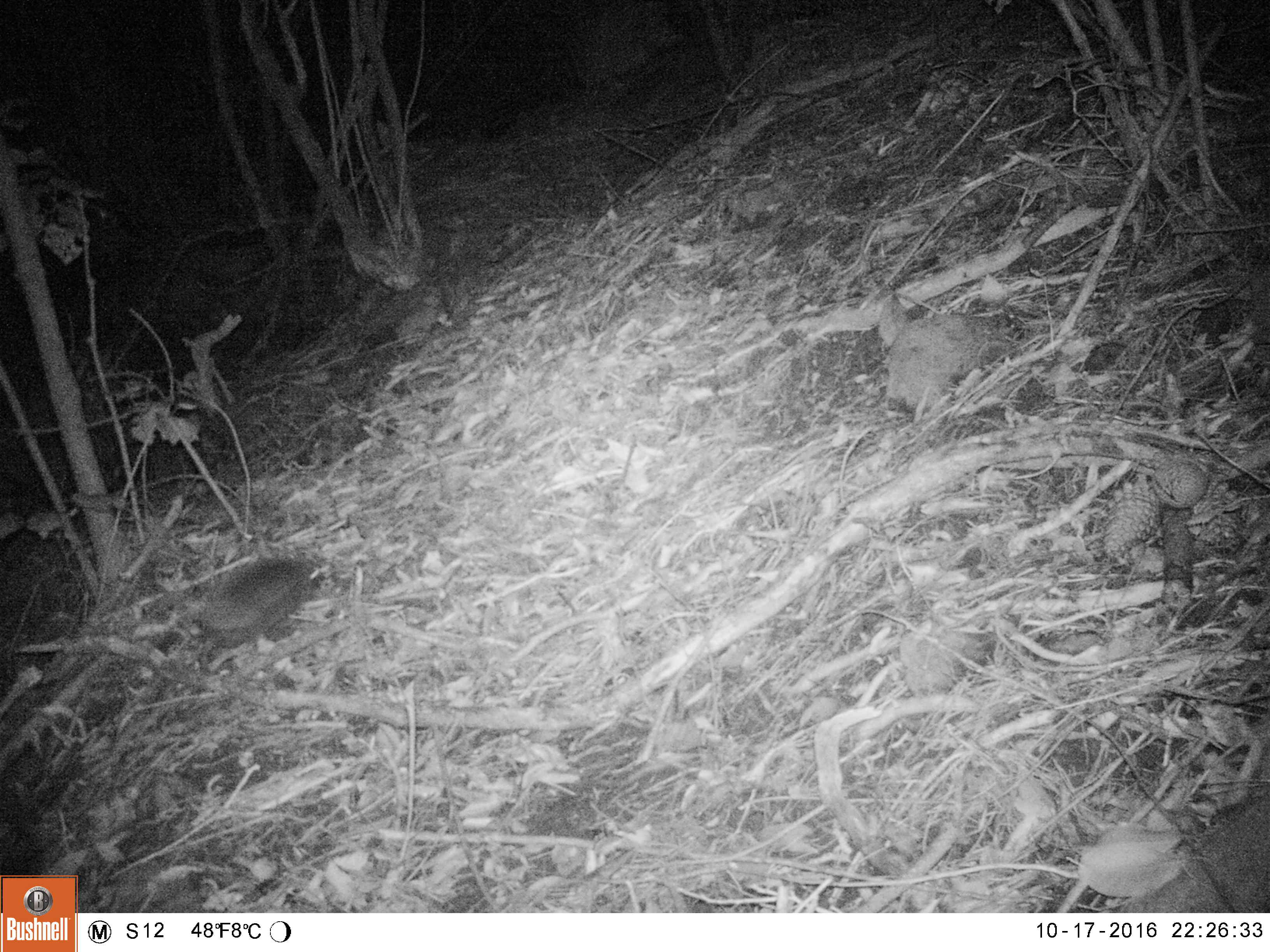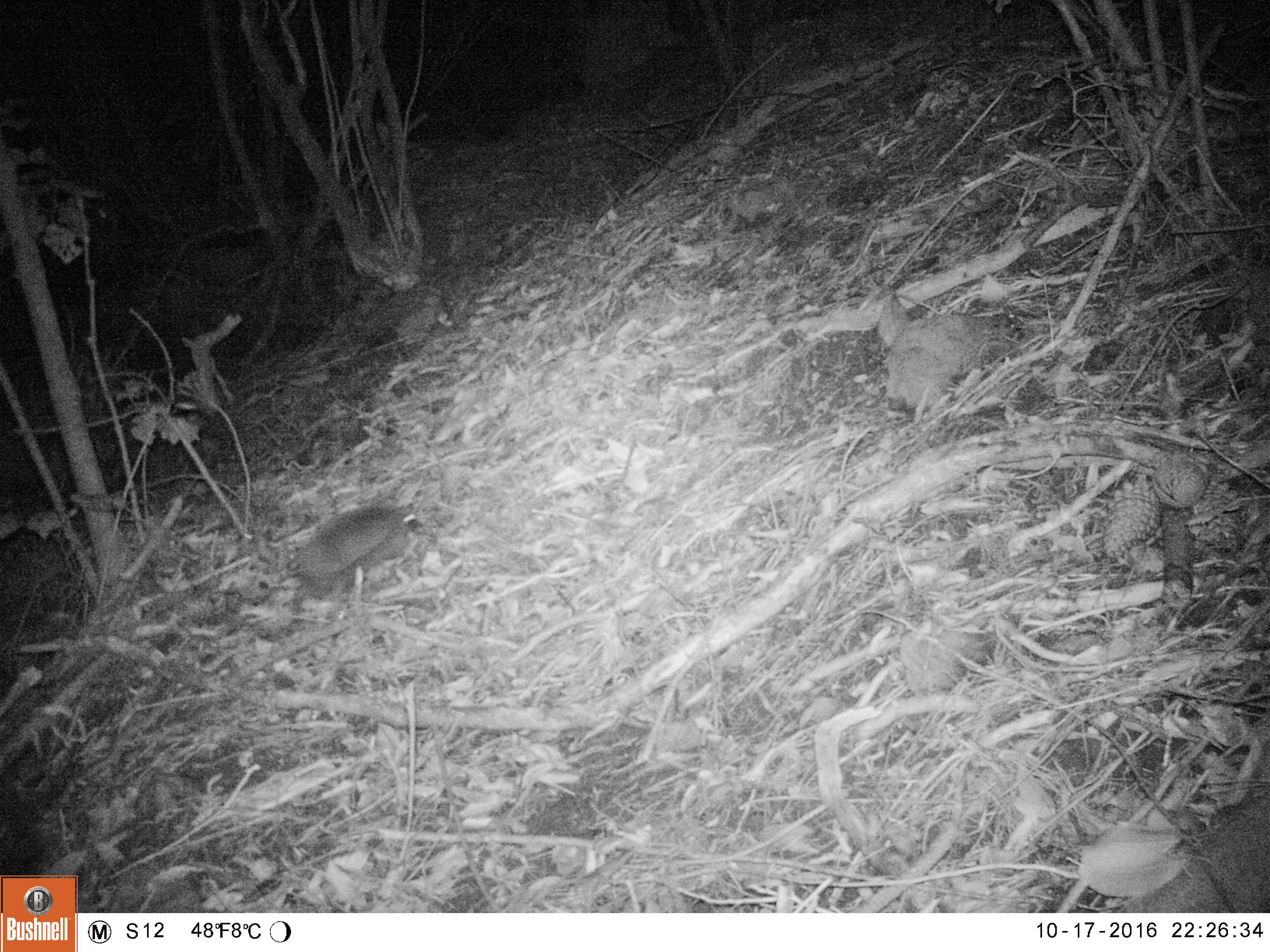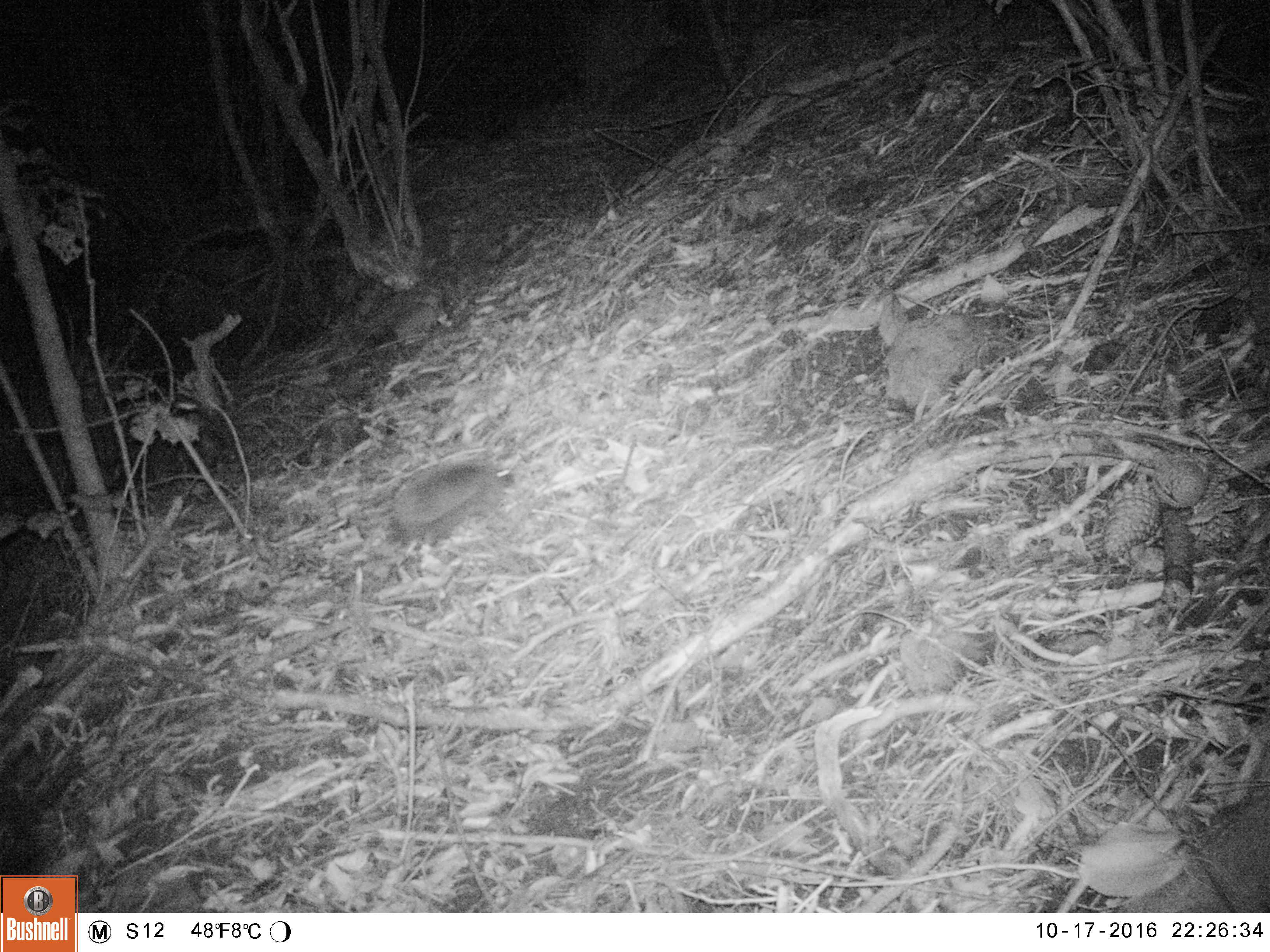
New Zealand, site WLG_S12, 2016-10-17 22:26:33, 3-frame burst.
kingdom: Animalia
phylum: Chordata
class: Mammalia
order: Eulipotyphla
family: Erinaceidae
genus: Erinaceus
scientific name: Erinaceus europaeus europaeus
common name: european hedgehog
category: hedgehog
Hedgehog (european hedgehog) (Erinaceus europaeus europaeus).